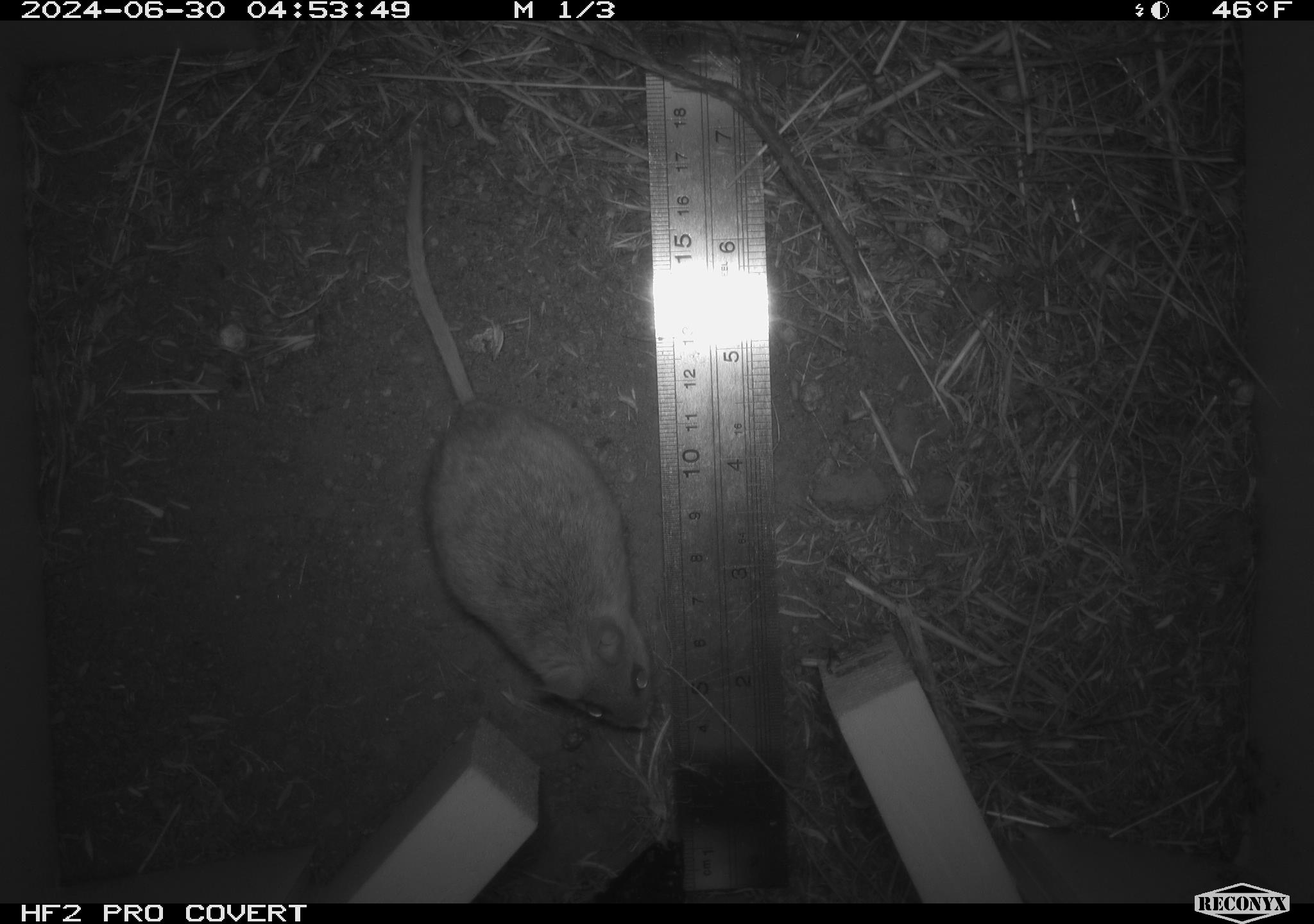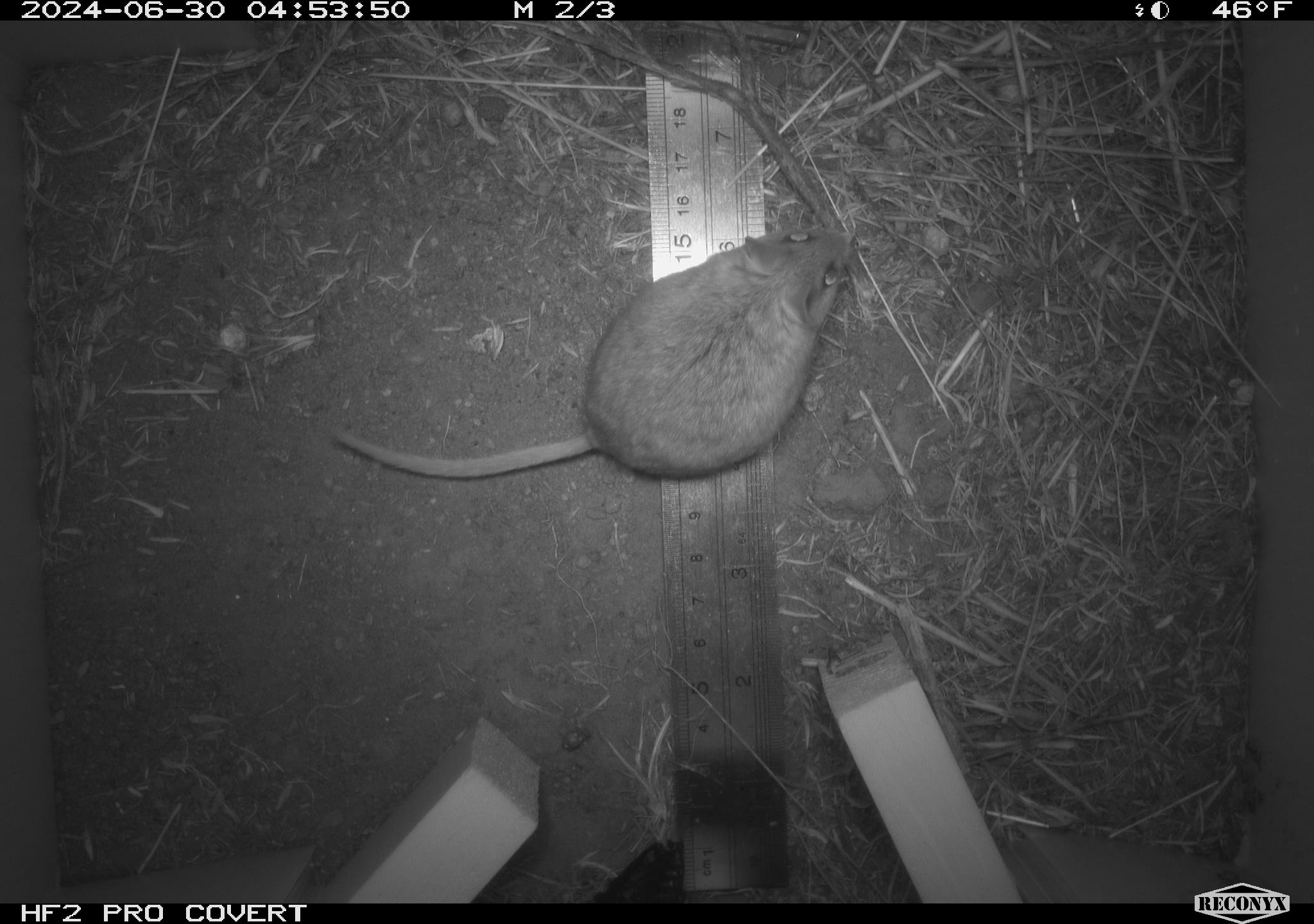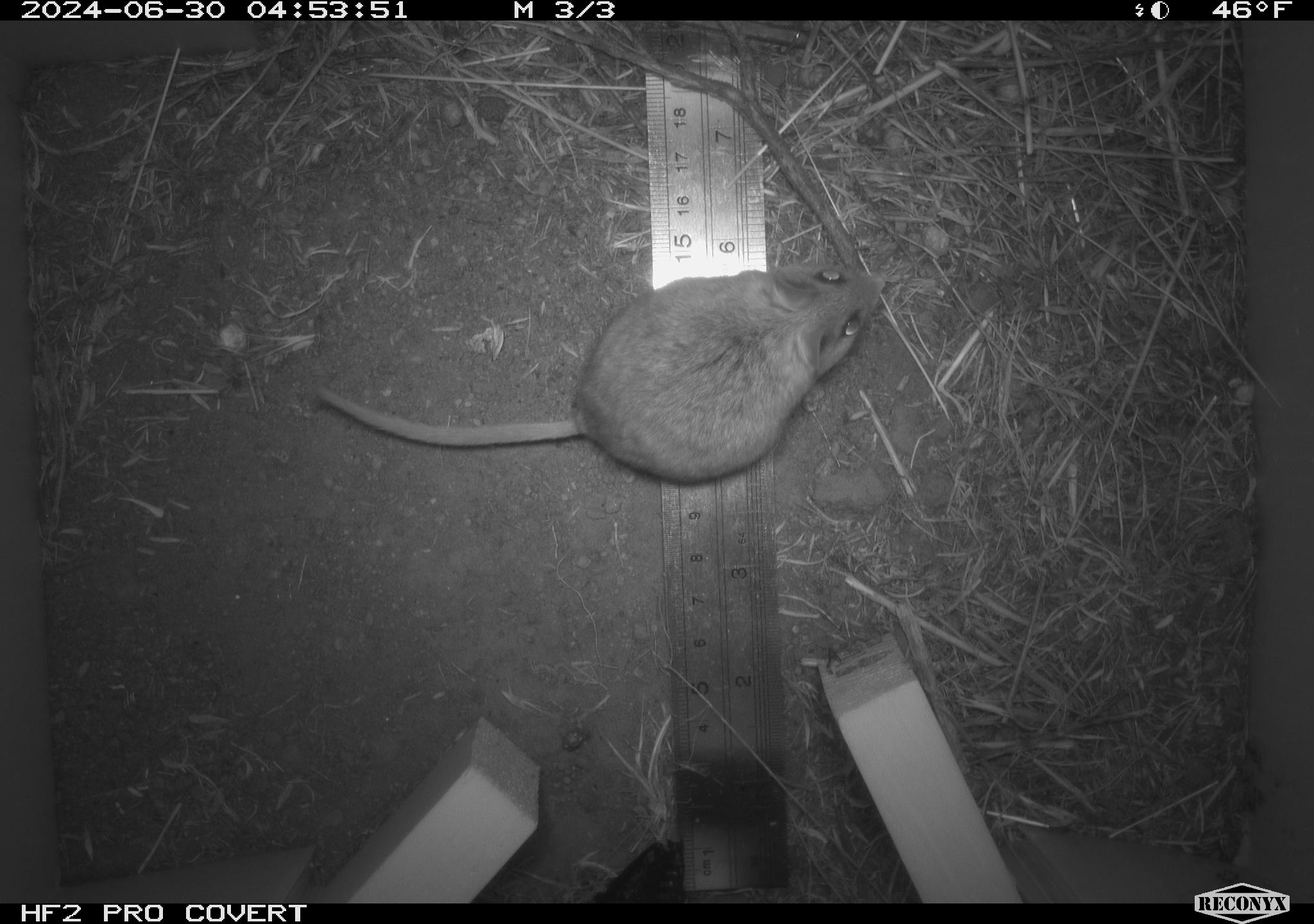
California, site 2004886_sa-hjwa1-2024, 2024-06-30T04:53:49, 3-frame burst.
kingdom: Animalia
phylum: Chordata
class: Mammalia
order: Rodentia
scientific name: Rodentia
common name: rodent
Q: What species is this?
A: Rodent (Rodentia).